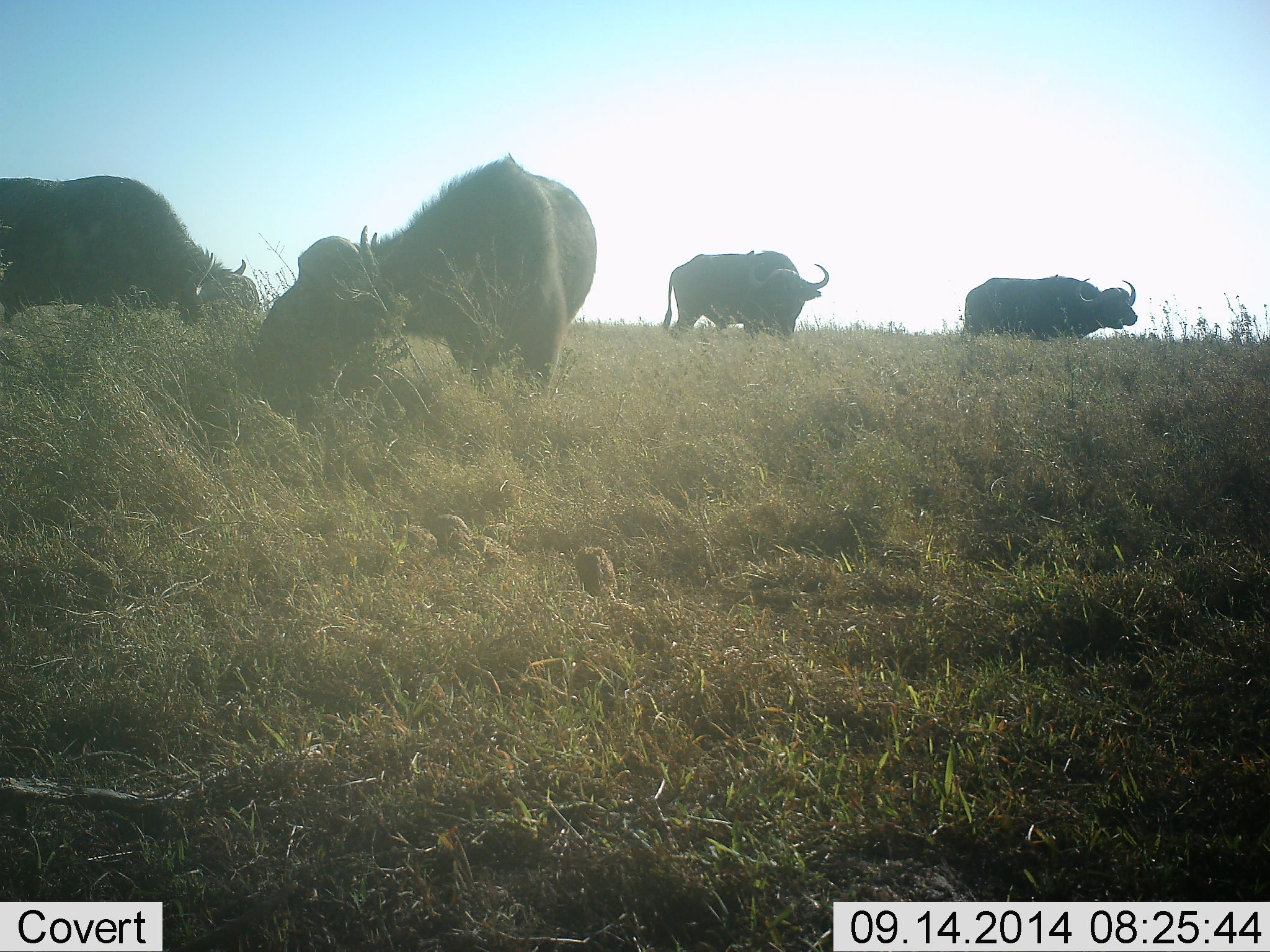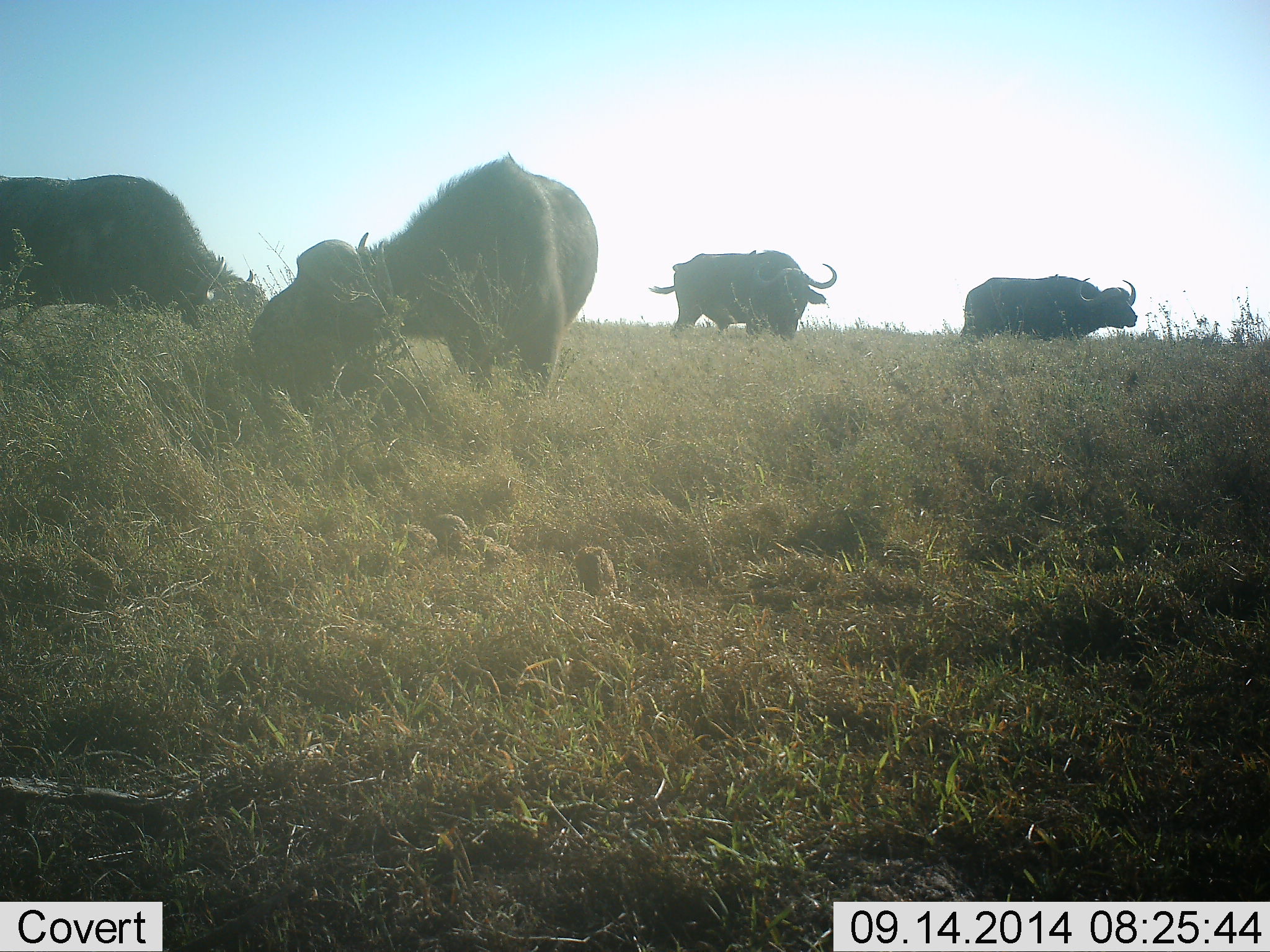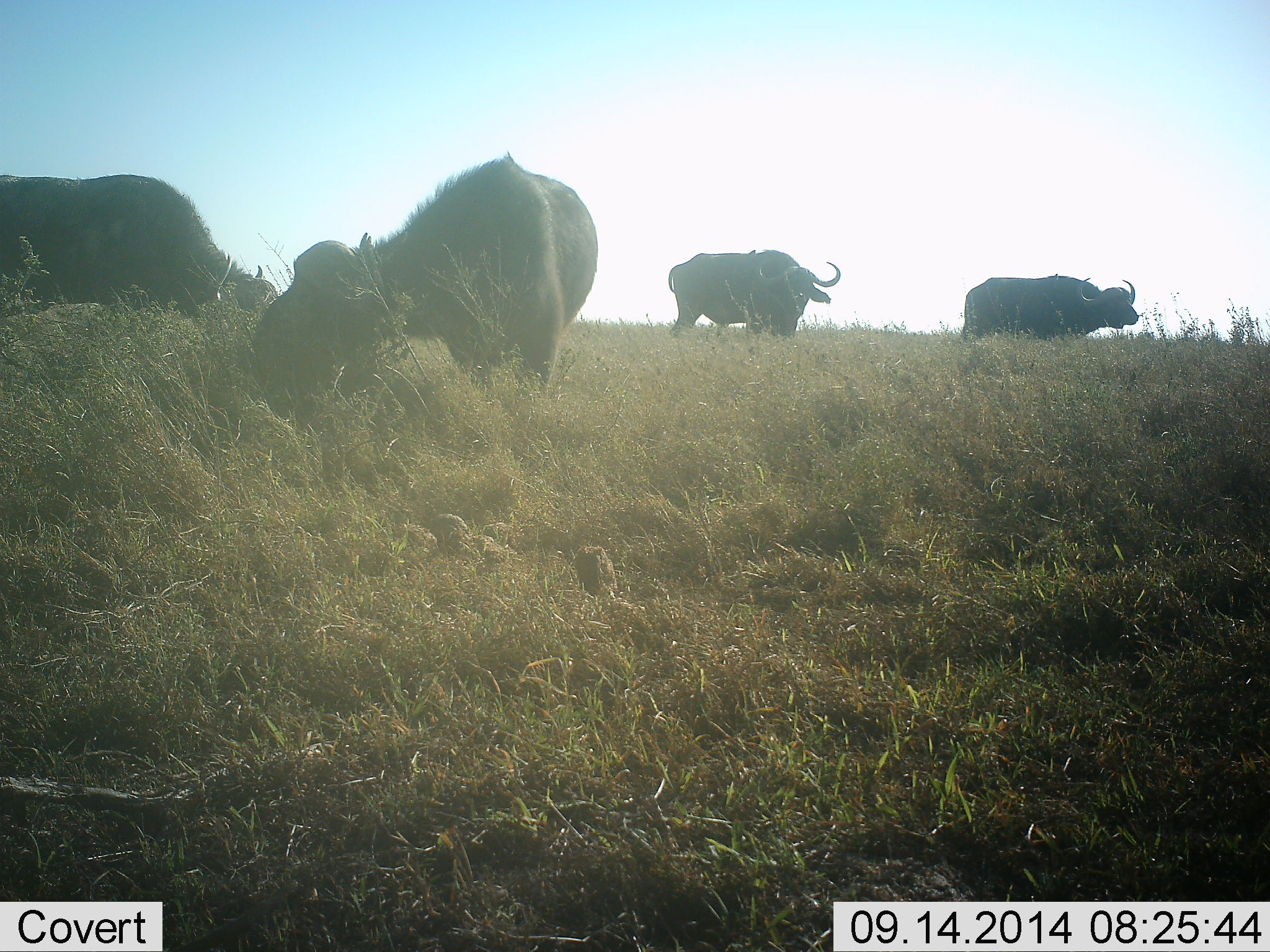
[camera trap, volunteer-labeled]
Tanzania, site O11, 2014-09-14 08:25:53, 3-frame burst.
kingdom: Animalia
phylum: Chordata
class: Mammalia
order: Artiodactyla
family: Bovidae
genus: Syncerus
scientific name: Syncerus caffer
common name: cape buffalo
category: buffalo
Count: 4.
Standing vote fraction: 60%.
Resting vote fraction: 0%.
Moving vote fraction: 10%.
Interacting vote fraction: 0%.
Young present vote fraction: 10%.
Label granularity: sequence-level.